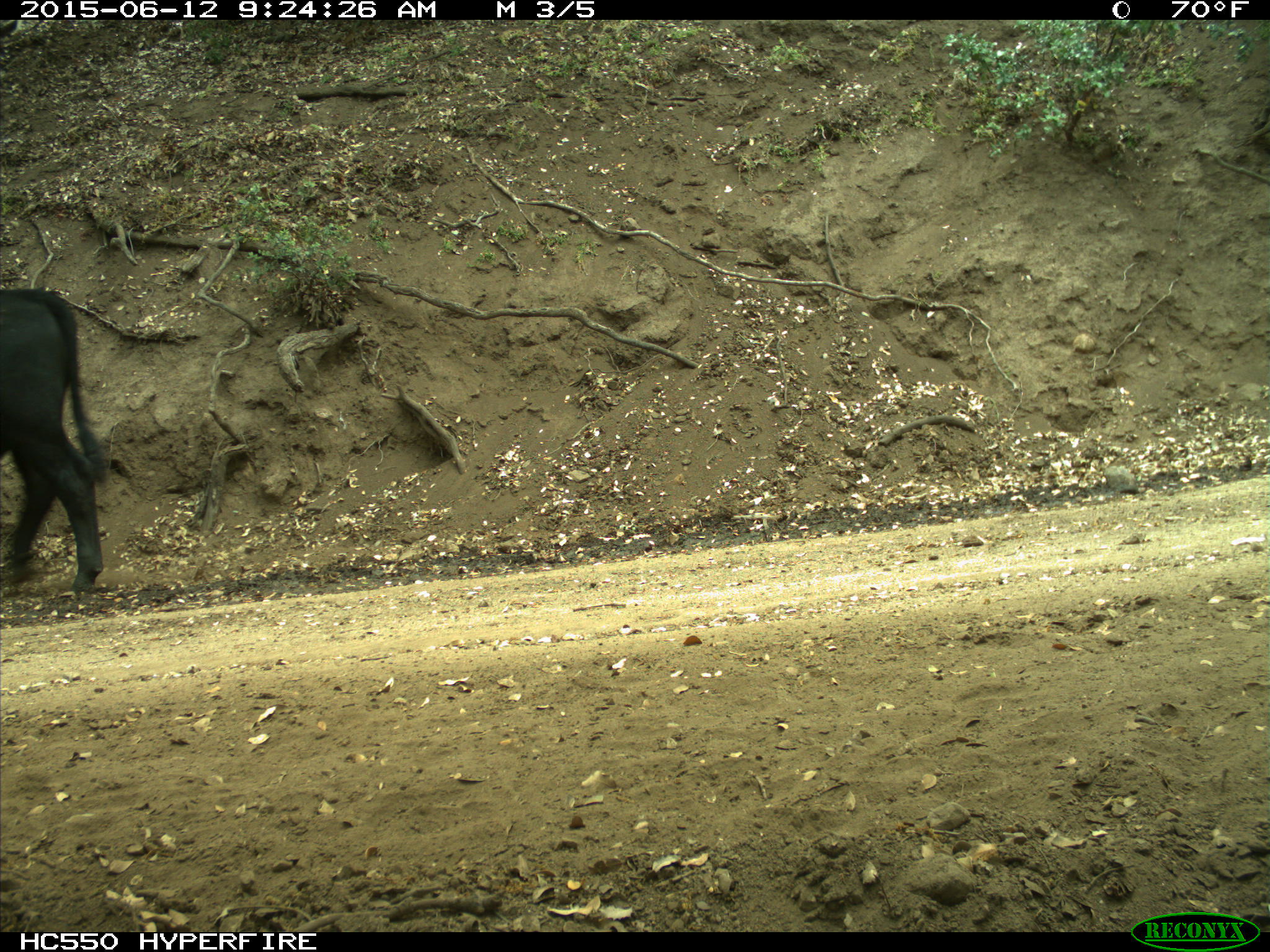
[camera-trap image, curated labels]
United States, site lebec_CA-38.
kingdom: Animalia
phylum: Chordata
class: Mammalia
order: Artiodactyla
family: Bovidae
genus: Bos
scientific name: Bos taurus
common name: domestic cow